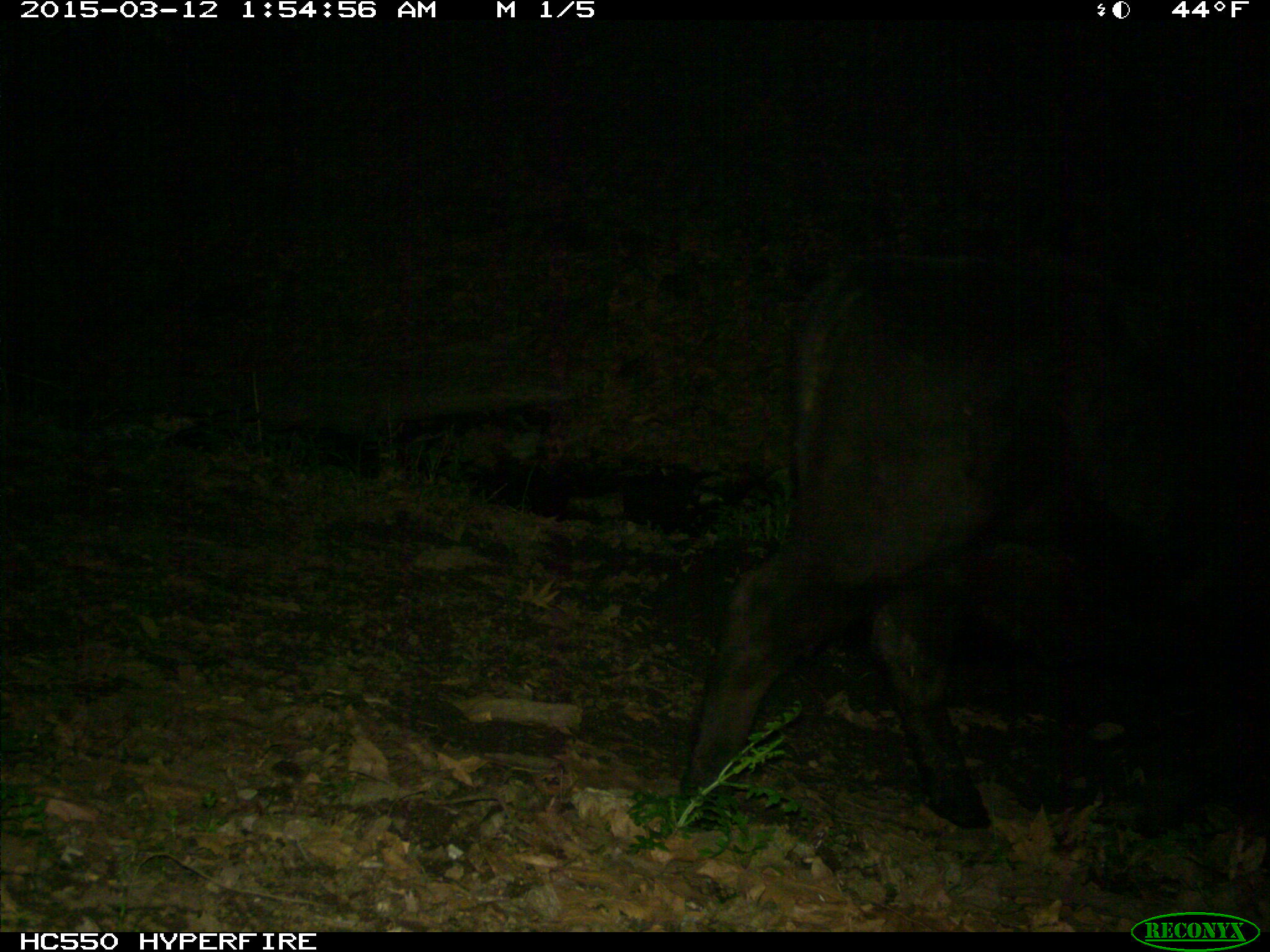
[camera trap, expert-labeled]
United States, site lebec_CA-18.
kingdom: Animalia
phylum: Chordata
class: Mammalia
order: Artiodactyla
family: Bovidae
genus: Bos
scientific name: Bos taurus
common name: domestic cow